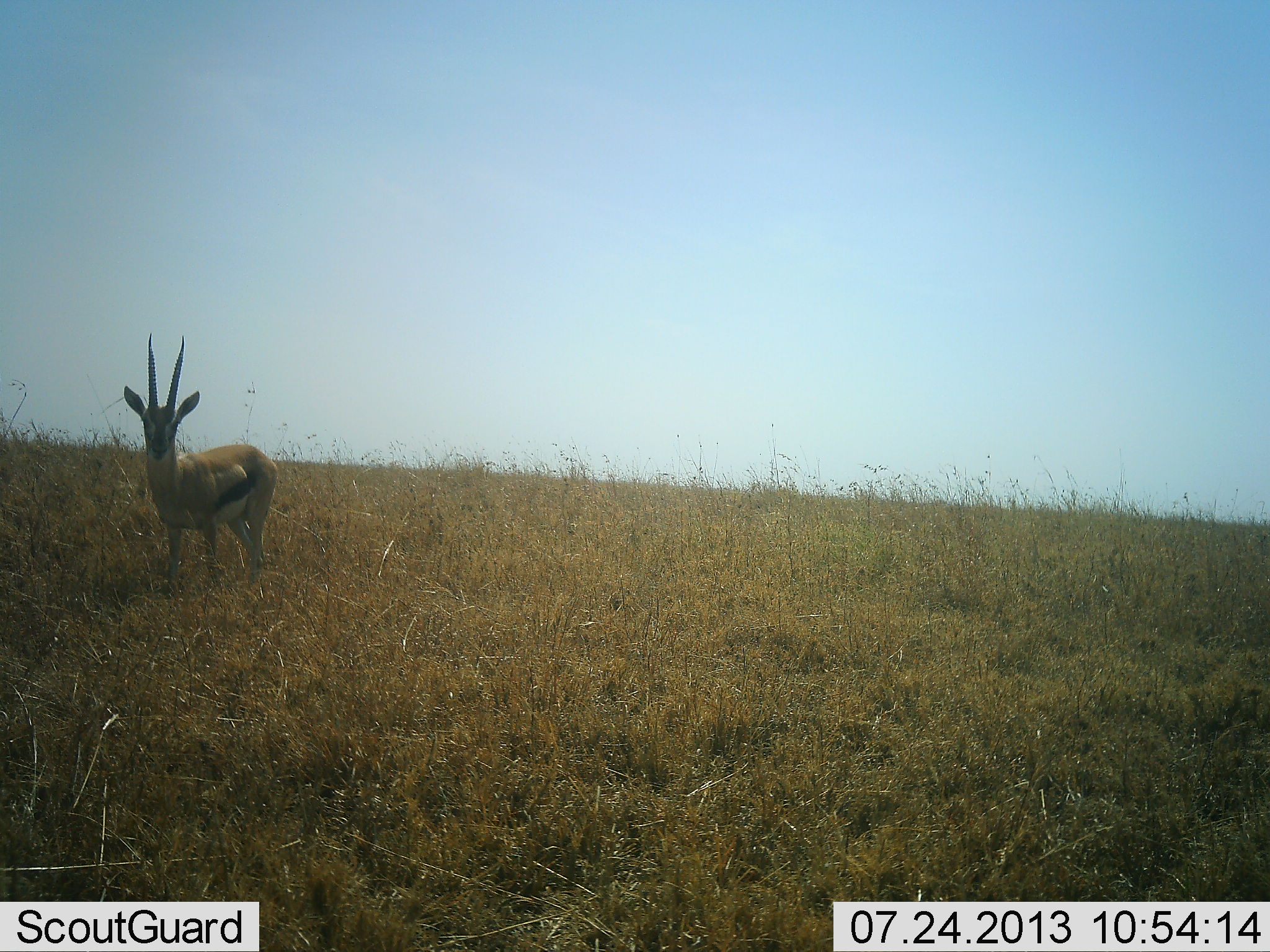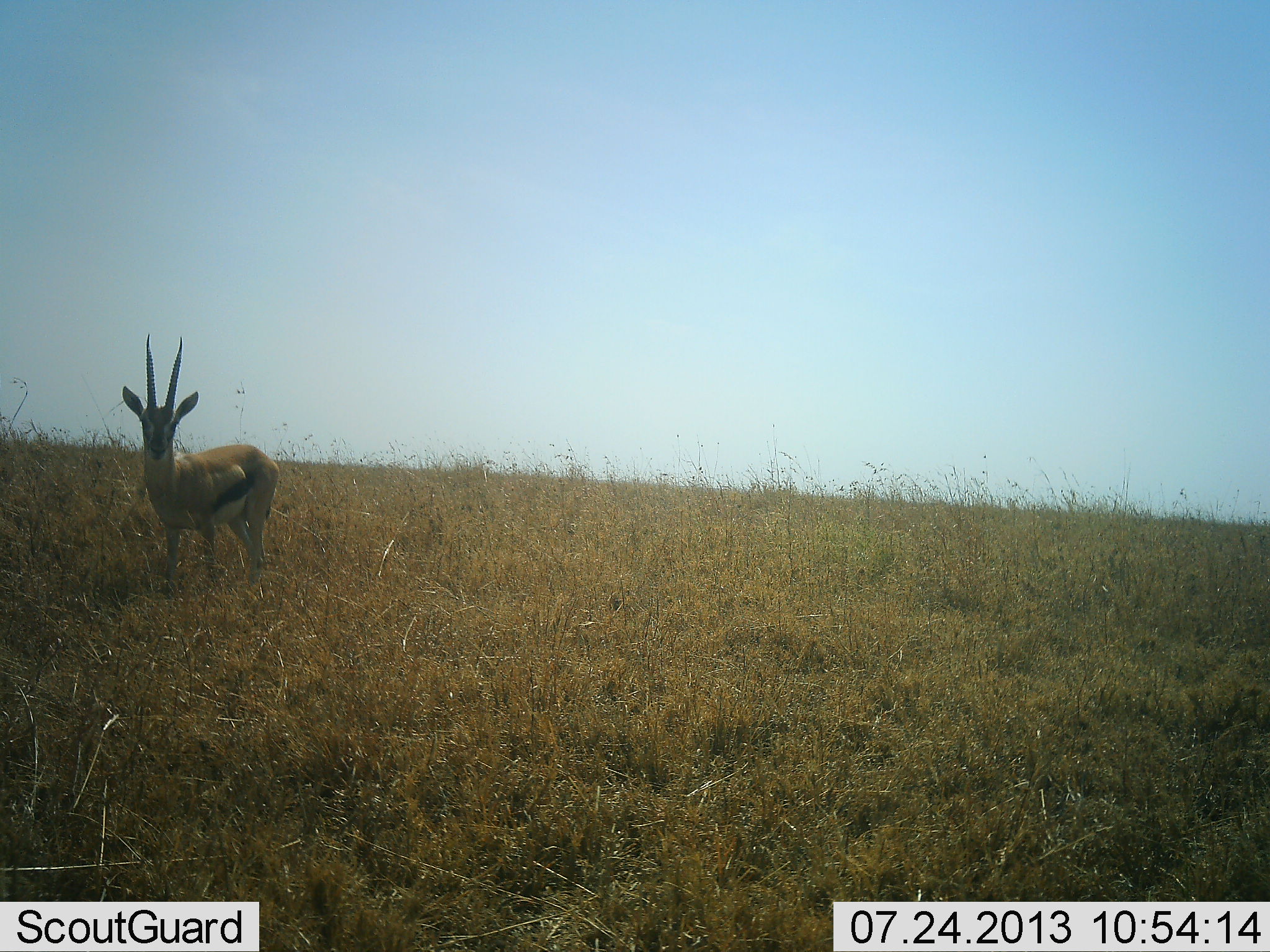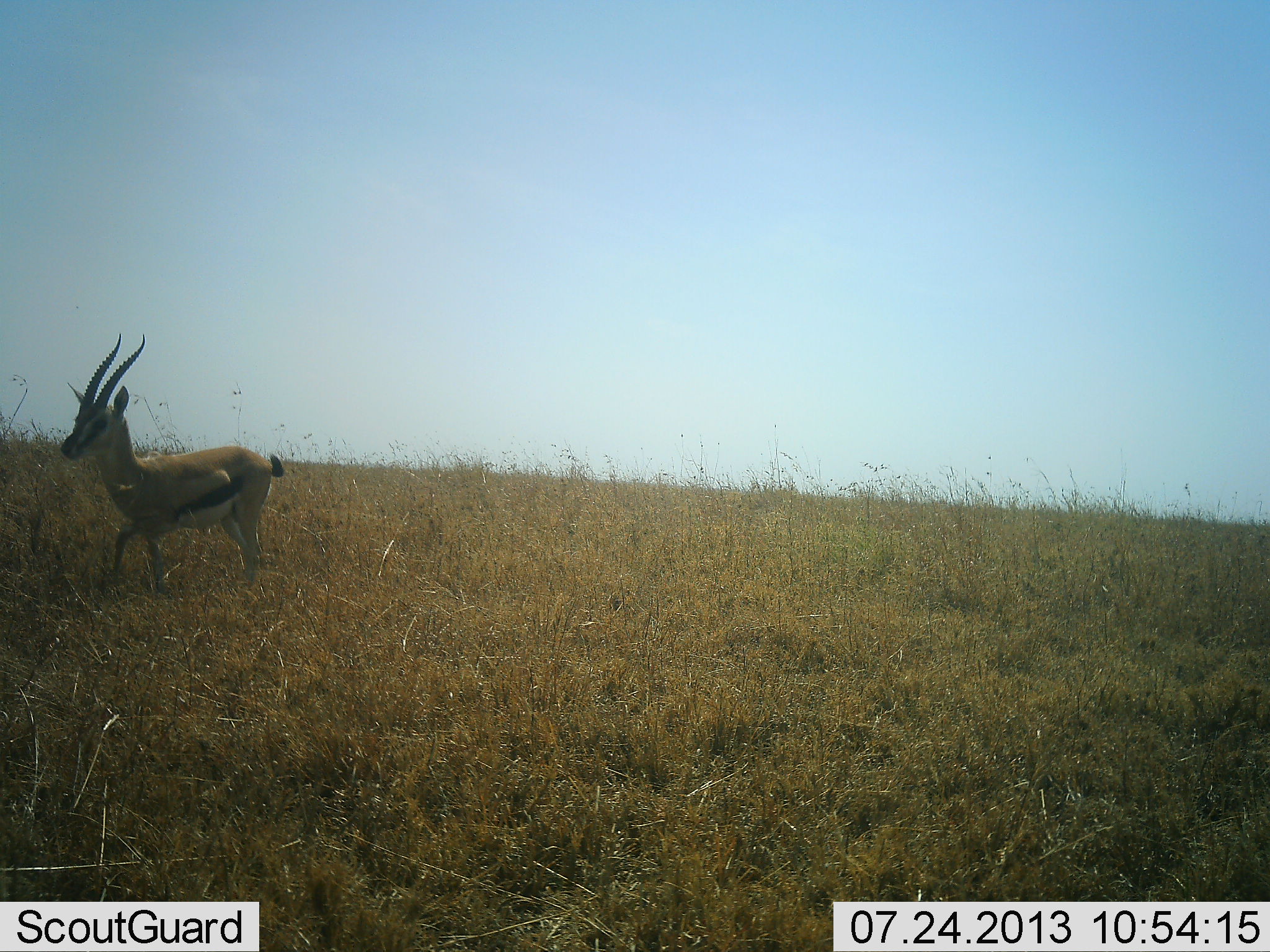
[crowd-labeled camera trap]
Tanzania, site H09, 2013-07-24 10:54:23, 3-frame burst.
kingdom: Animalia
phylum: Chordata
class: Mammalia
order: Artiodactyla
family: Bovidae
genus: Eudorcas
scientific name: Eudorcas thomsonii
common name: thomson's gazelle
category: gazellethomsons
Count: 1.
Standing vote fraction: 80%.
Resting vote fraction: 0%.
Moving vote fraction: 20%.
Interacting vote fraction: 0%.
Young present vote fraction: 0%.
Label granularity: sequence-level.